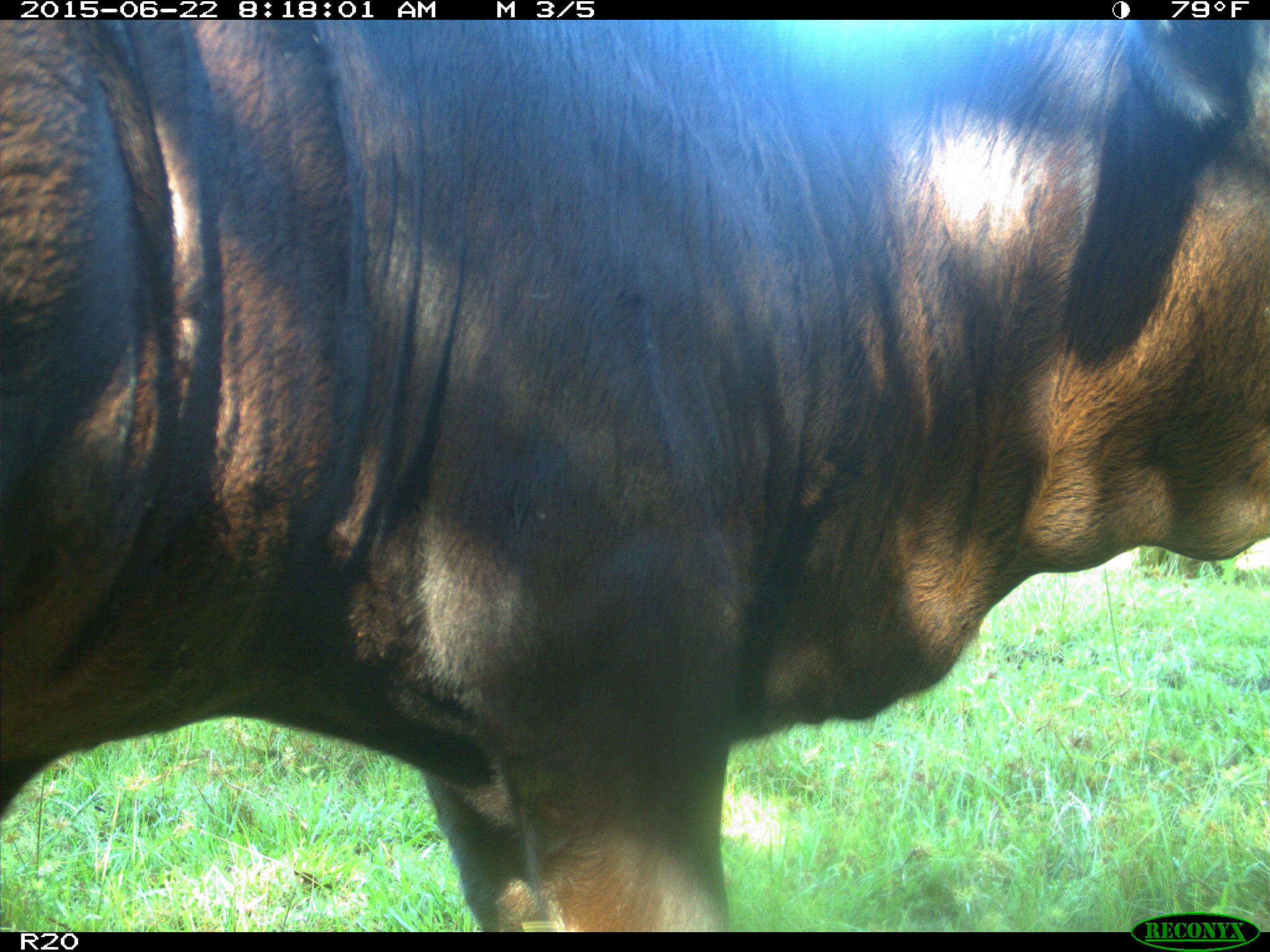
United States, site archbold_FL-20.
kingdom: Animalia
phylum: Chordata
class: Mammalia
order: Artiodactyla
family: Bovidae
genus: Bos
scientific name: Bos taurus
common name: domestic cow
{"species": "Bos taurus (domestic cow)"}